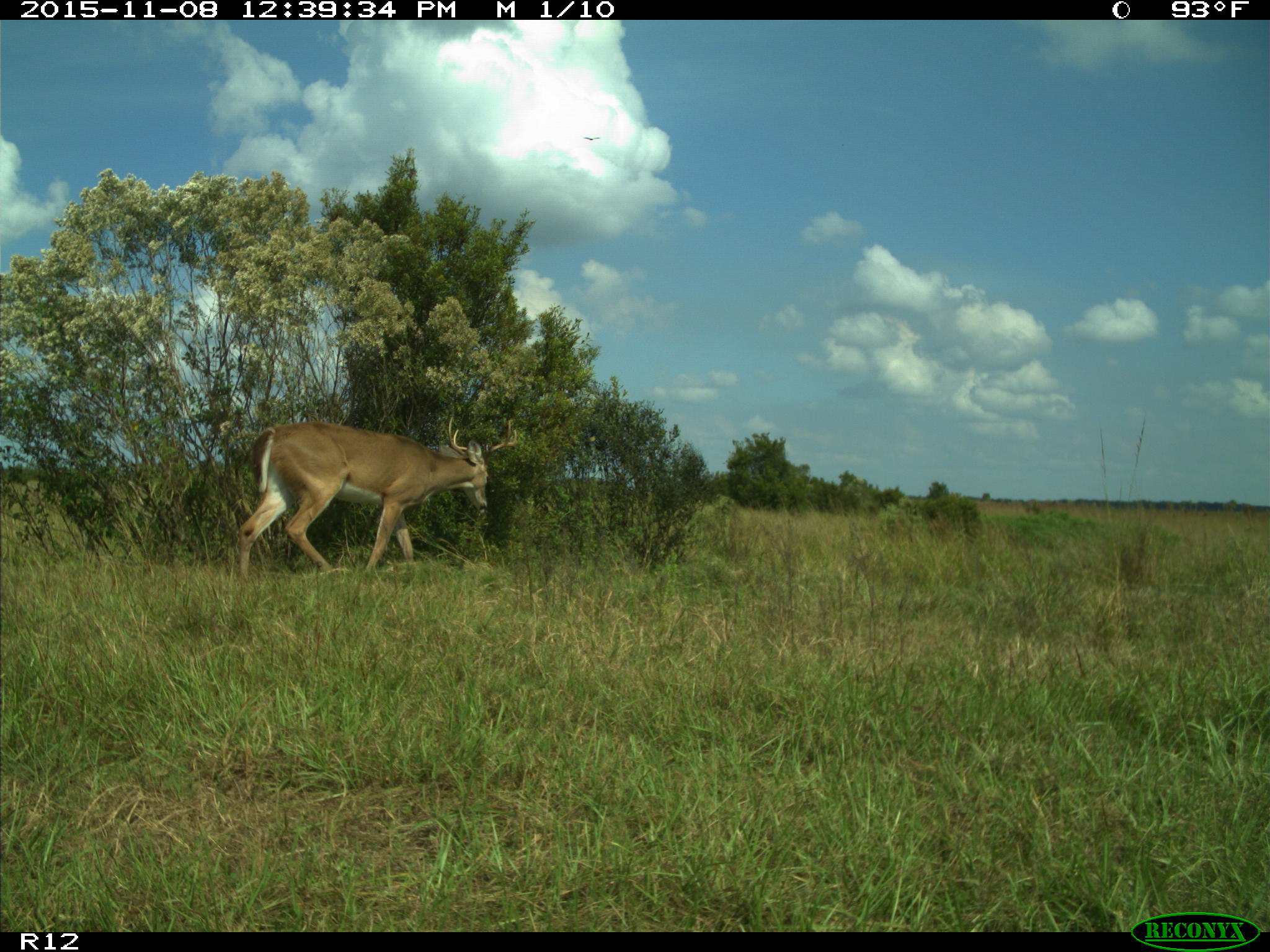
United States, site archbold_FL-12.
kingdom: Animalia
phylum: Chordata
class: Mammalia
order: Artiodactyla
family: Cervidae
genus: Odocoileus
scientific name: Odocoileus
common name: deer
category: unidentified deer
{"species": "unidentified deer (deer) (Odocoileus)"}